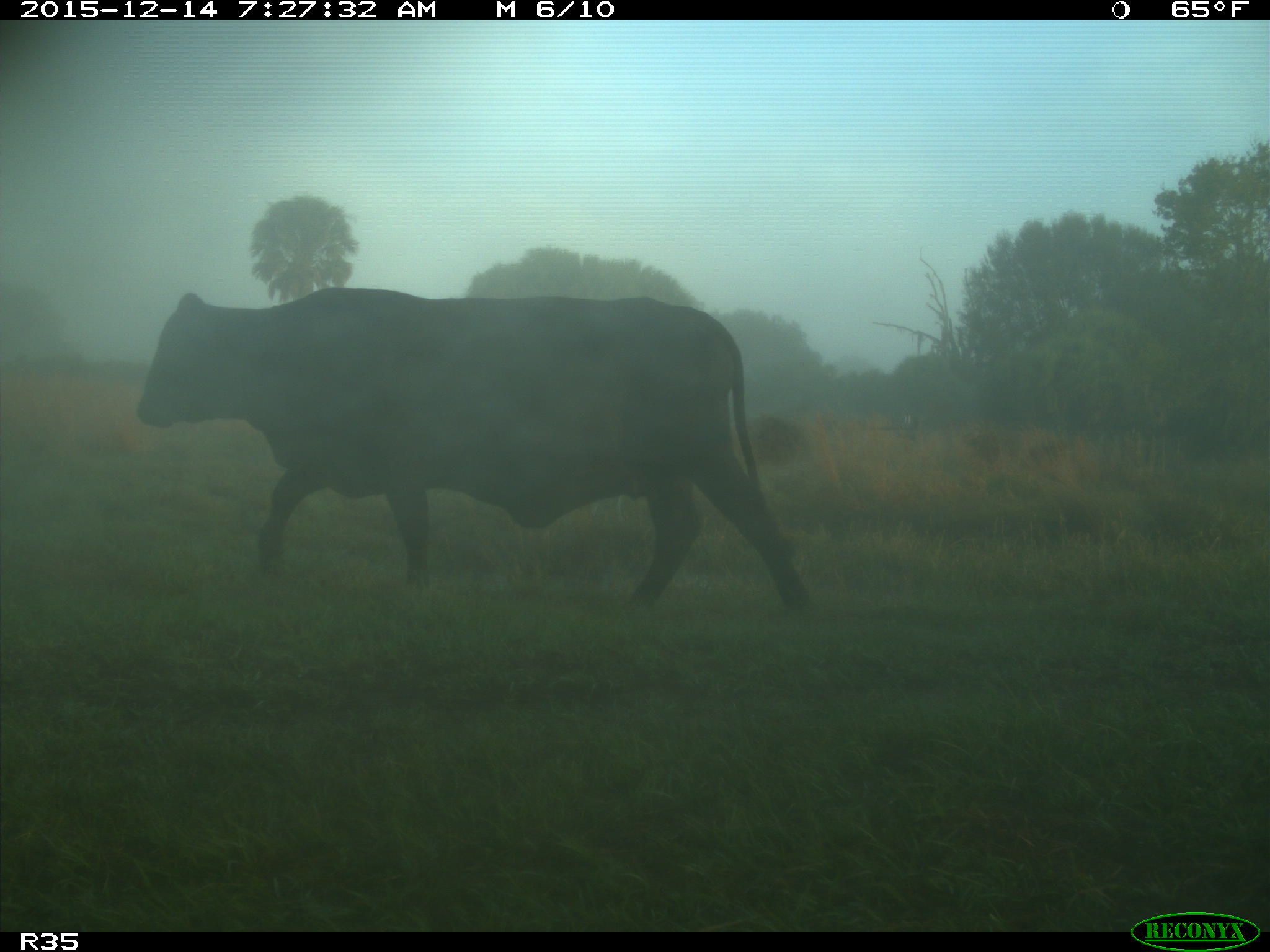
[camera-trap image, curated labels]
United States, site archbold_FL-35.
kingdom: Animalia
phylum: Chordata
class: Mammalia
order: Artiodactyla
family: Bovidae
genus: Bos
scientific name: Bos taurus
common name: domestic cow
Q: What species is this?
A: Bos taurus (domestic cow).